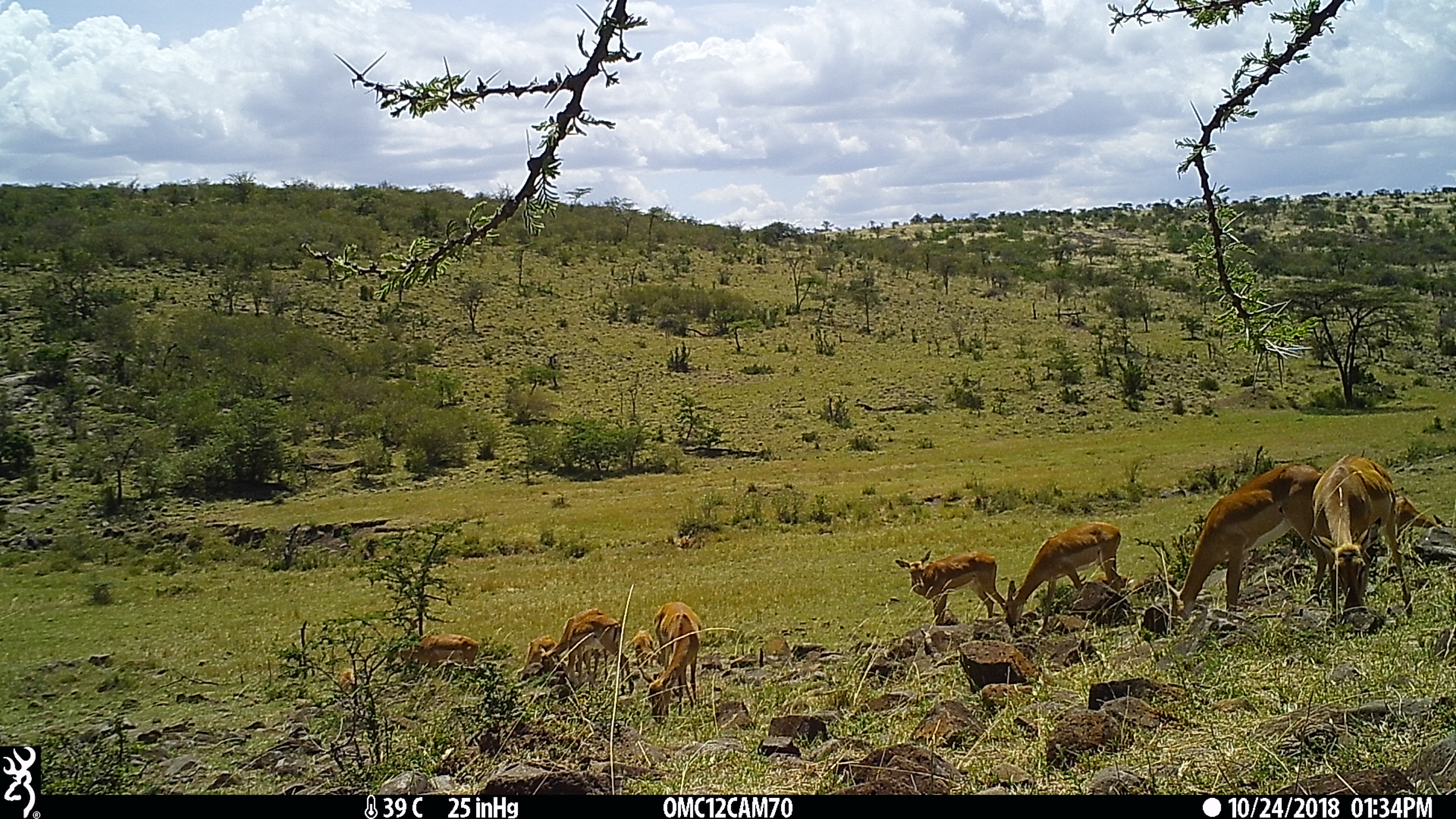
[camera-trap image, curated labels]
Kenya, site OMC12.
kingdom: Animalia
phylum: Chordata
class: Mammalia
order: Artiodactyla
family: Bovidae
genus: Aepyceros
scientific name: Aepyceros melampus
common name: impala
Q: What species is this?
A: Impala (Aepyceros melampus).